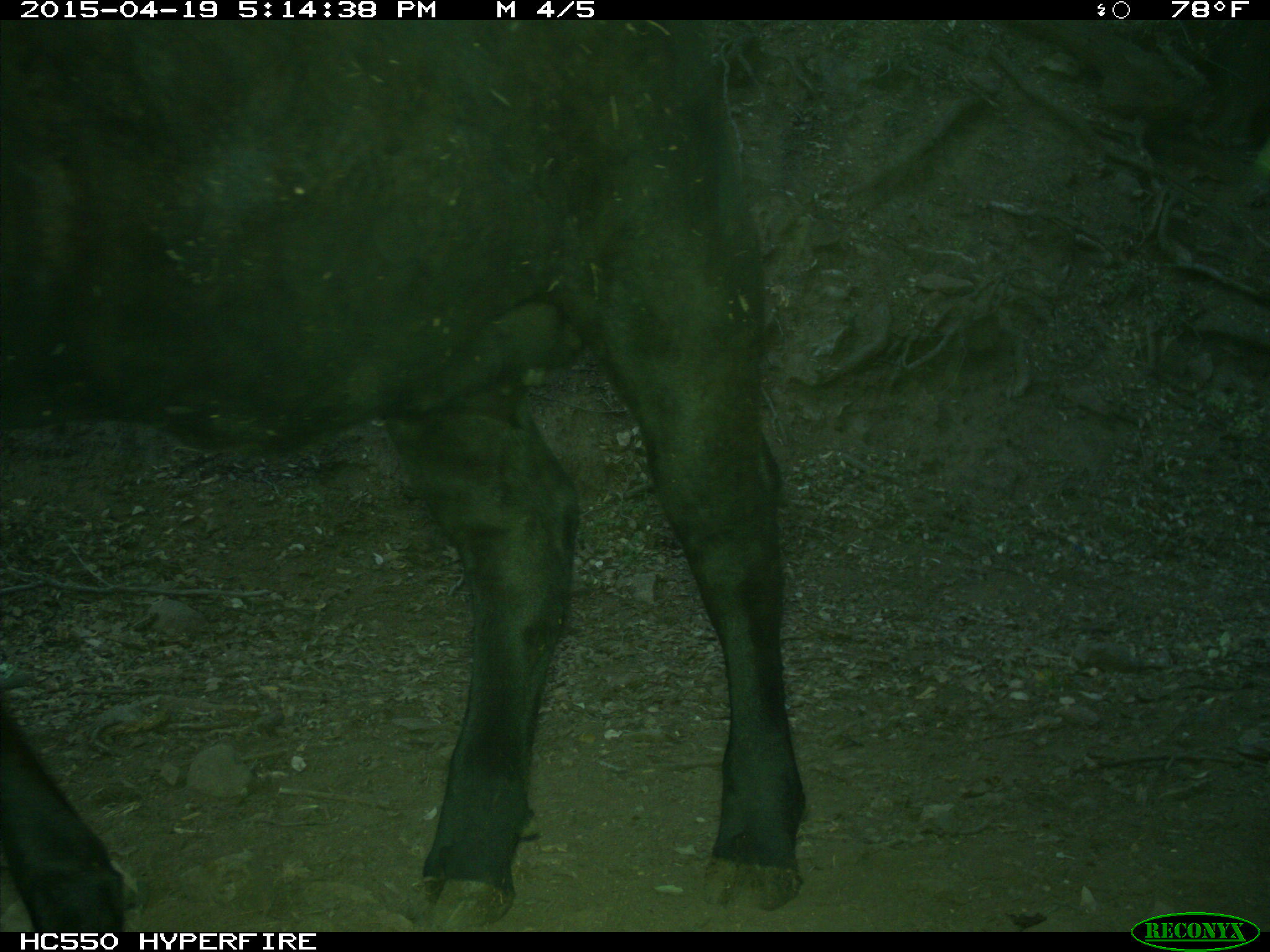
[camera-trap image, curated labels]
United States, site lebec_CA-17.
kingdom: Animalia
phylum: Chordata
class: Mammalia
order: Artiodactyla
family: Bovidae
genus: Bos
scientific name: Bos taurus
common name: domestic cow